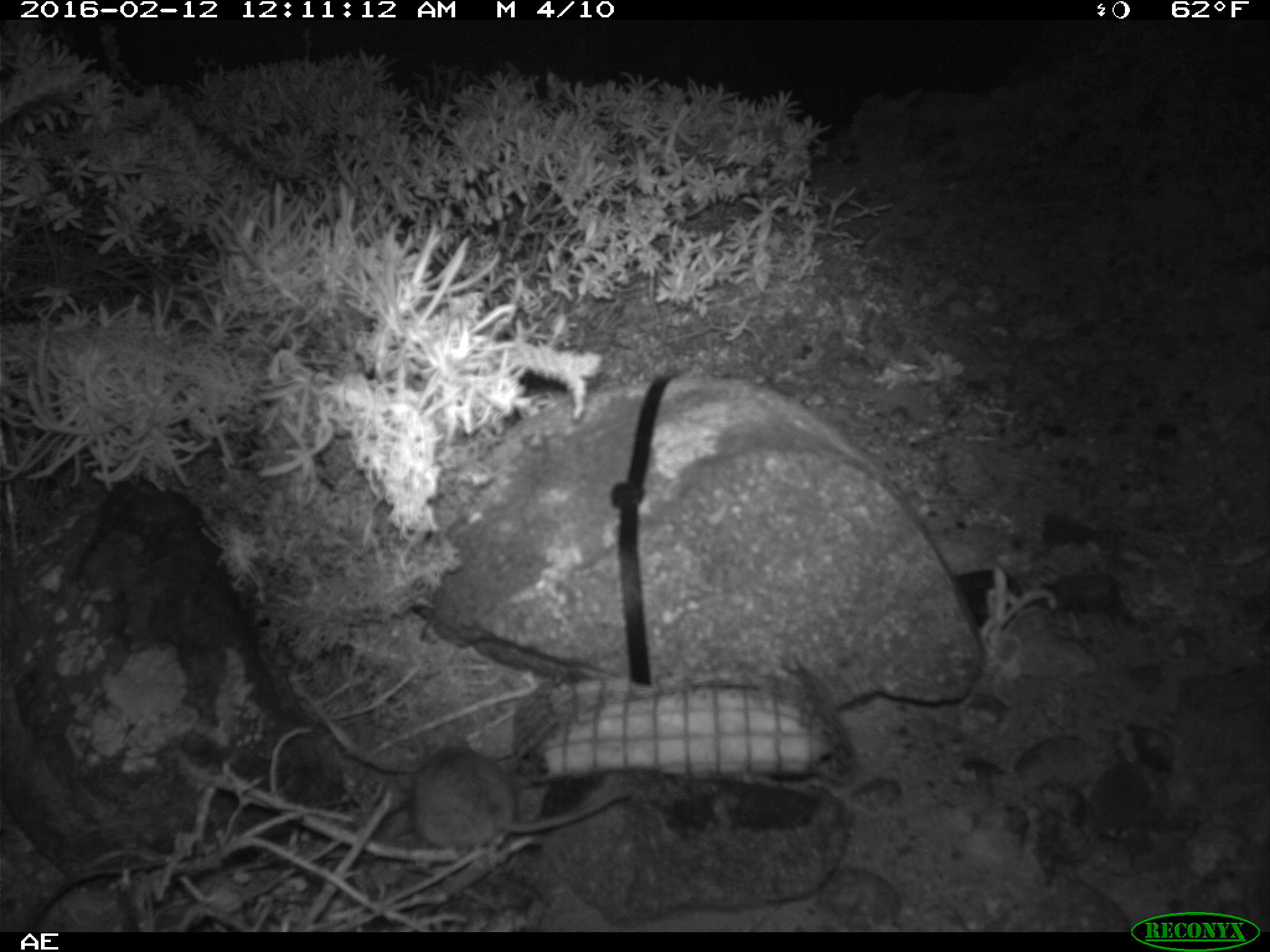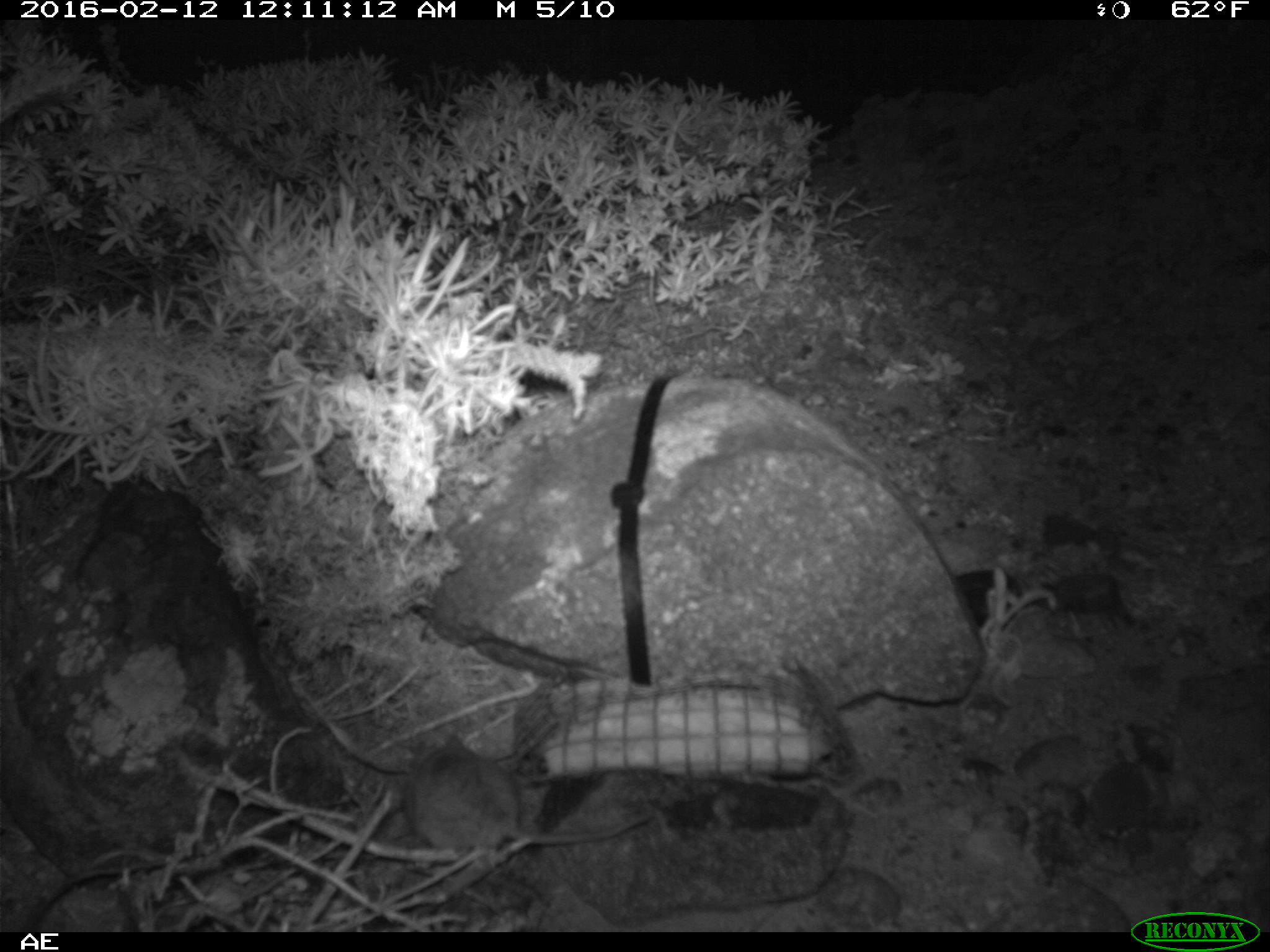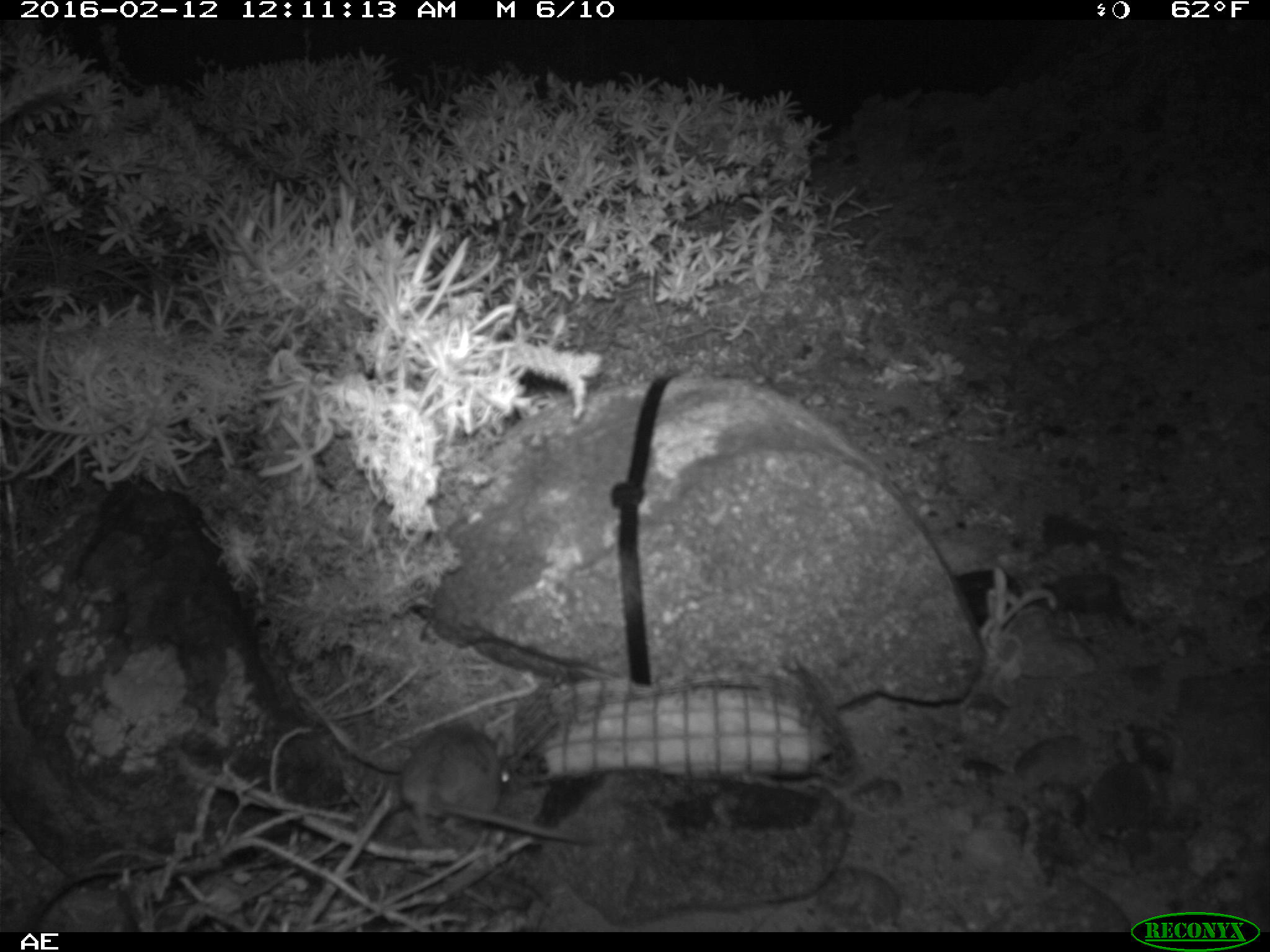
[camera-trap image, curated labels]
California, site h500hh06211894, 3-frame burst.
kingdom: Animalia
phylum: Chordata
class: Mammalia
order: Rodentia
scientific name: Rodentia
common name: rodent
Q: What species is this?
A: Rodent (Rodentia).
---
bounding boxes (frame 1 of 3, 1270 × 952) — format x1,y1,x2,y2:
rodent: 411,741,631,855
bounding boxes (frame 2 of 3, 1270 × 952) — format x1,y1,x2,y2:
rodent: 403,736,652,853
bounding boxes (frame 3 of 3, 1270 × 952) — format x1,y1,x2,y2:
rodent: 396,713,603,842